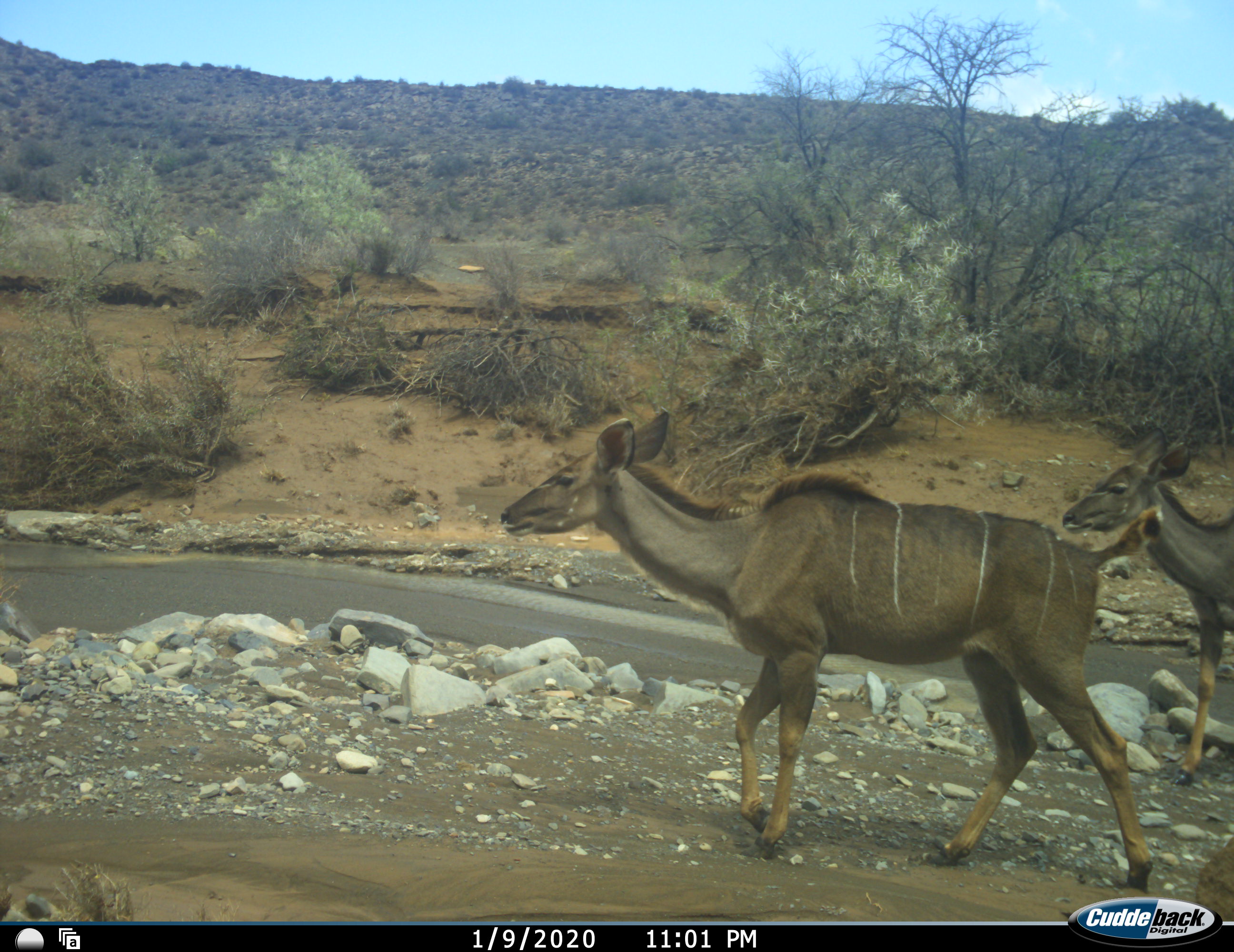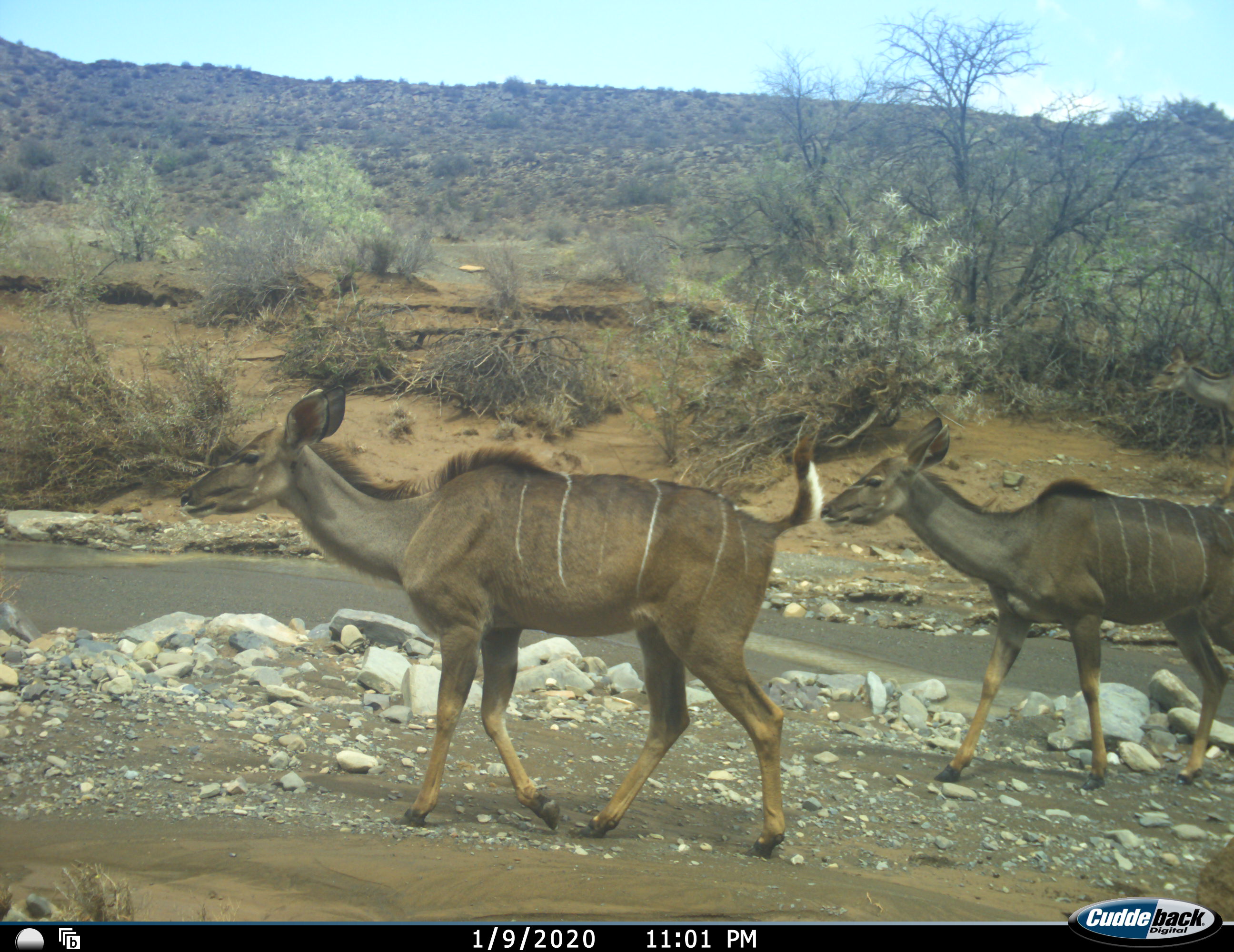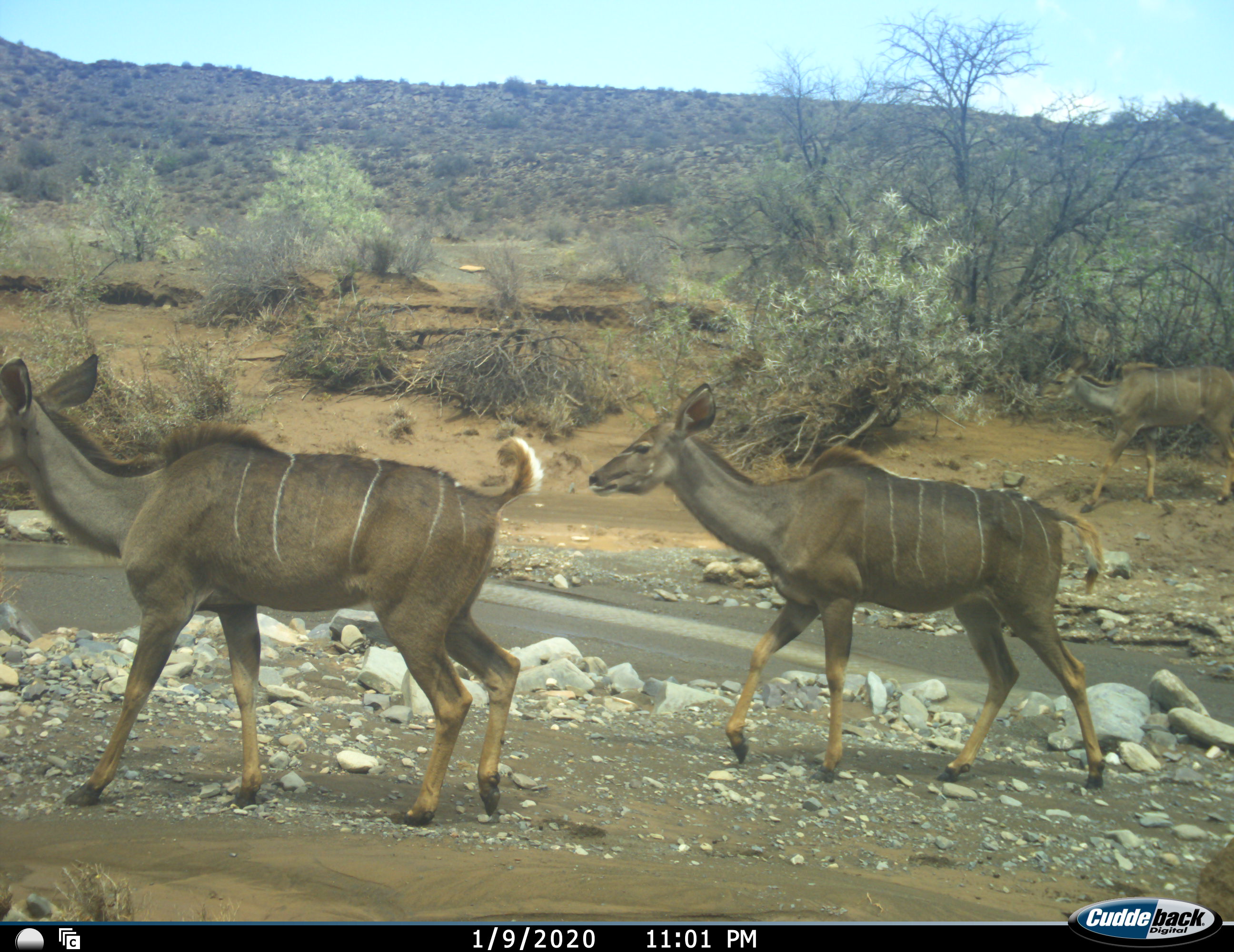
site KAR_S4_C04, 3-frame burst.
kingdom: Animalia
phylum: Chordata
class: Mammalia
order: Artiodactyla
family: Bovidae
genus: Tragelaphus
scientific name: Tragelaphus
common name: kudu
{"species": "kudu (Tragelaphus)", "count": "3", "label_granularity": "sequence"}